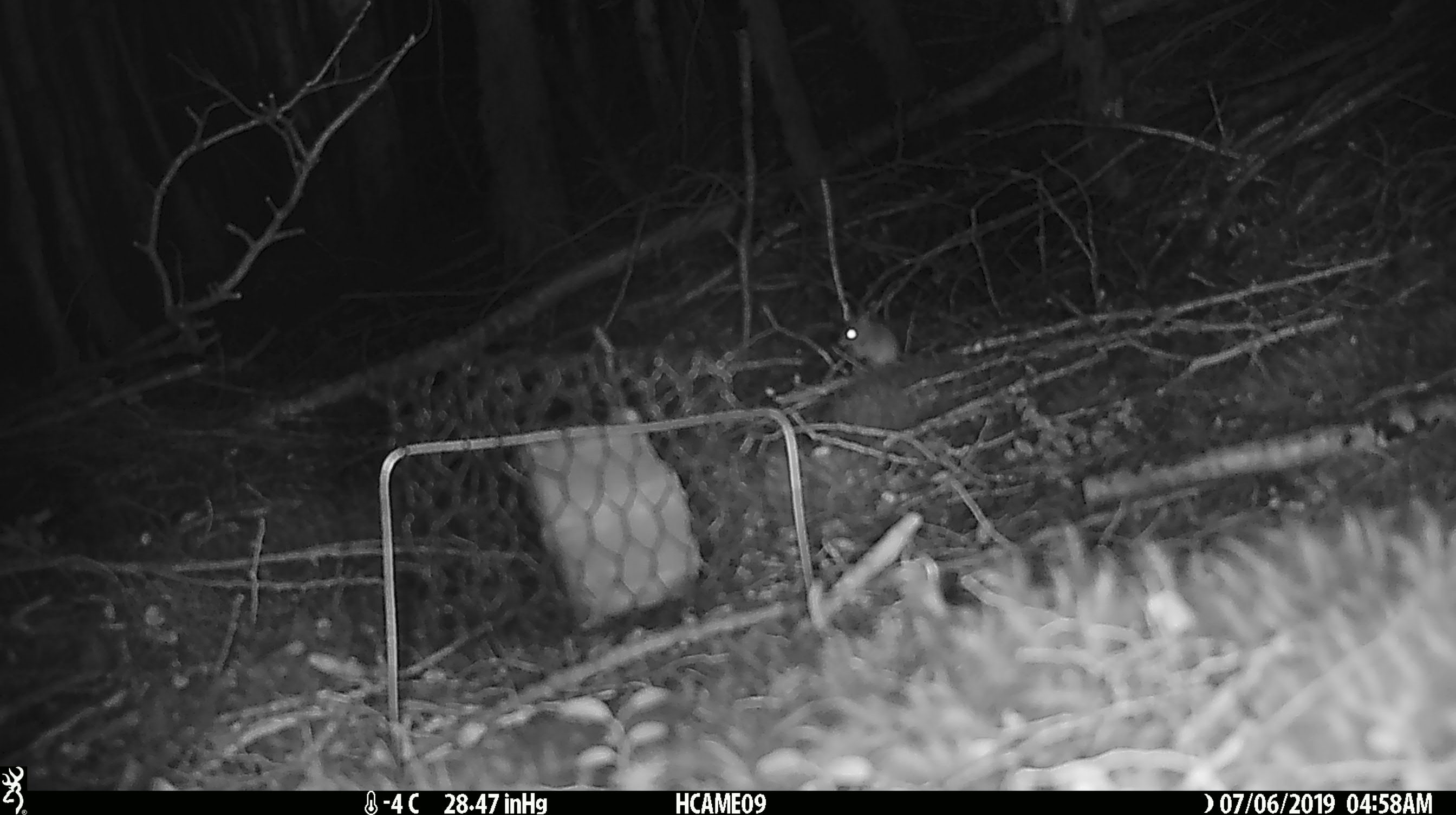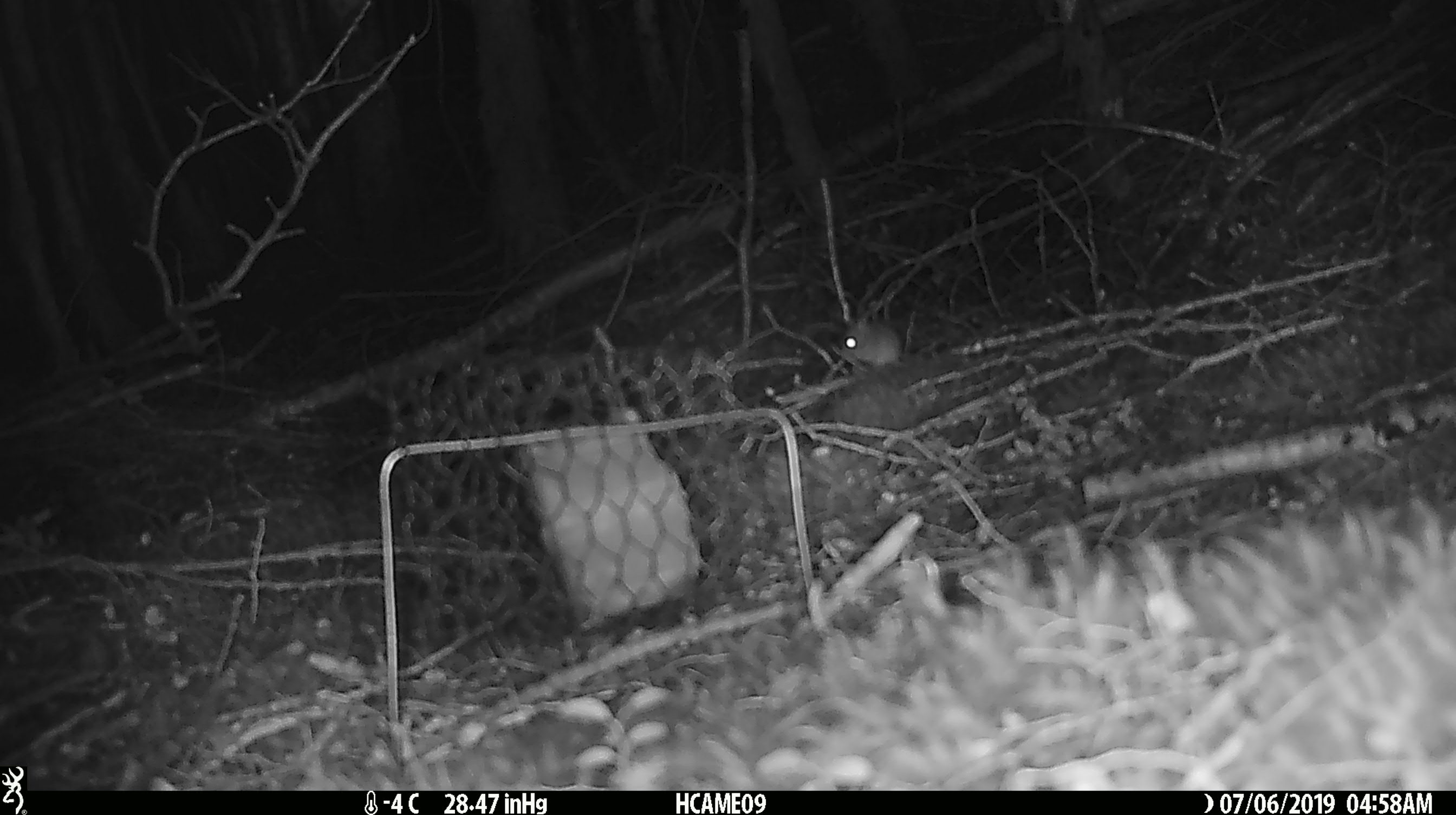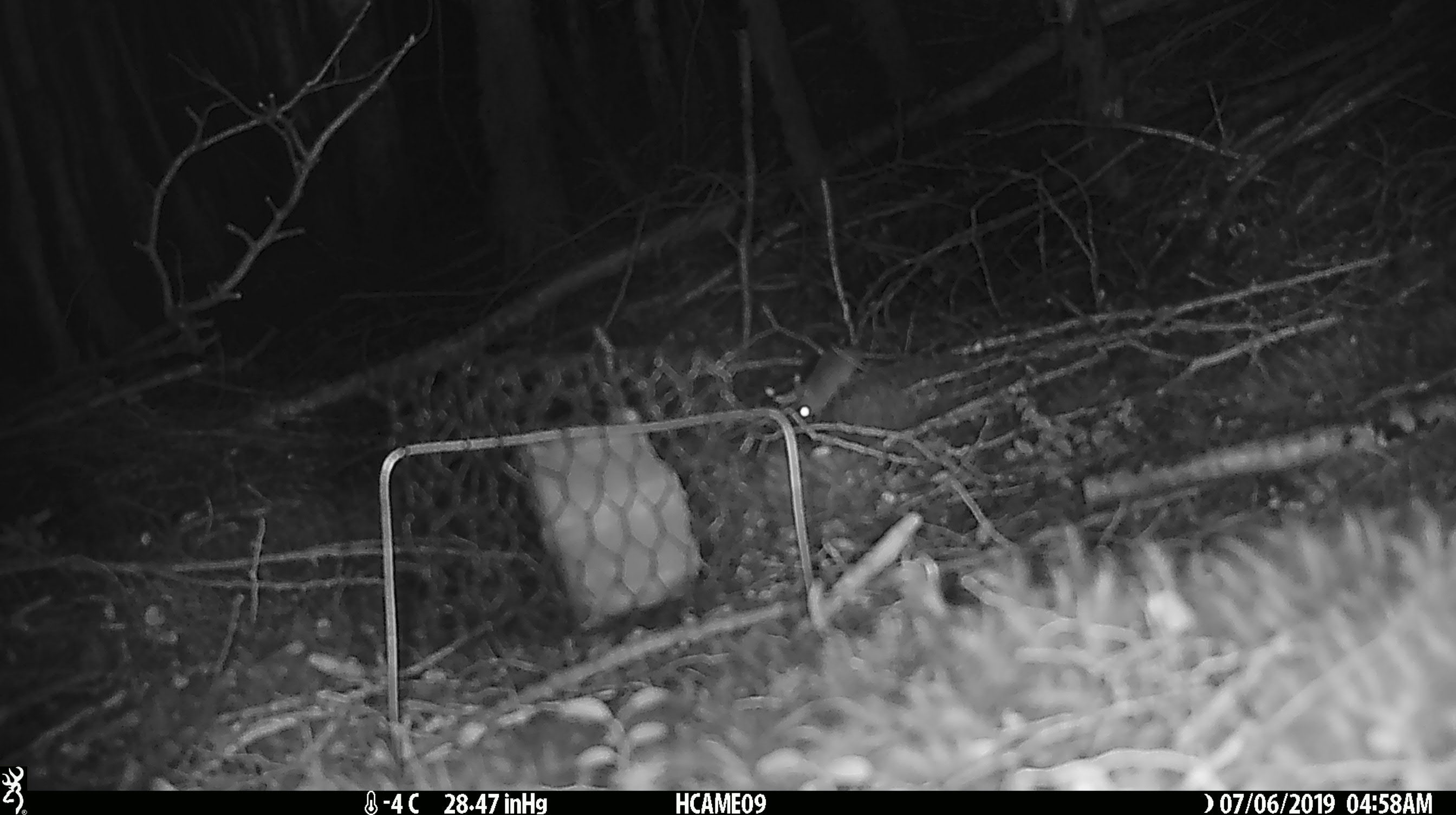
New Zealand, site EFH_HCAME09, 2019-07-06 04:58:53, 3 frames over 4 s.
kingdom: Animalia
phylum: Chordata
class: Mammalia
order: Rodentia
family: Muridae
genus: Mus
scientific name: Mus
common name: mouse